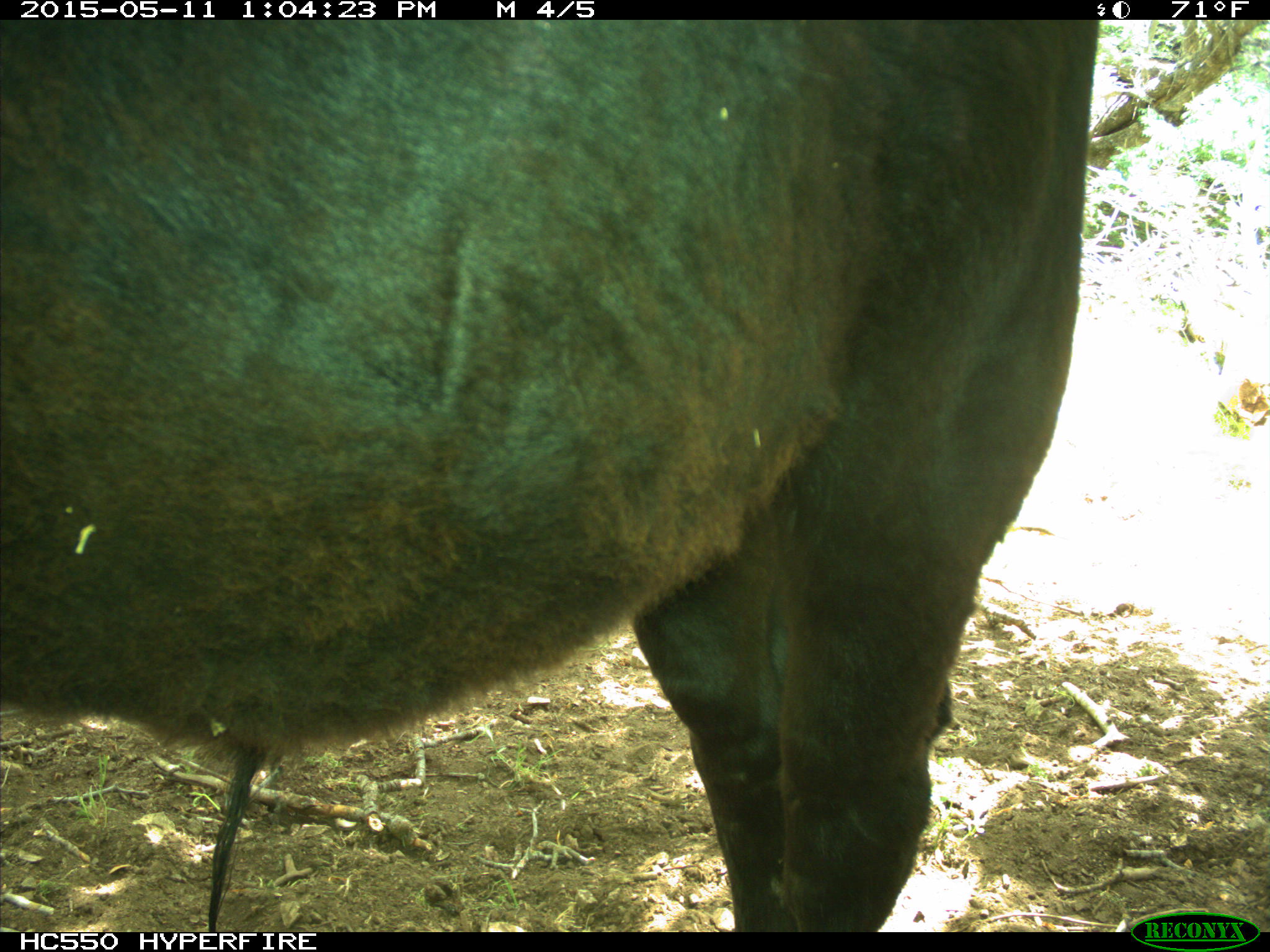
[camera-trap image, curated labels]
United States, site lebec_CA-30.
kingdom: Animalia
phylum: Chordata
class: Mammalia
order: Artiodactyla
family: Bovidae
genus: Bos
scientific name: Bos taurus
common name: domestic cow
Bos taurus (domestic cow).